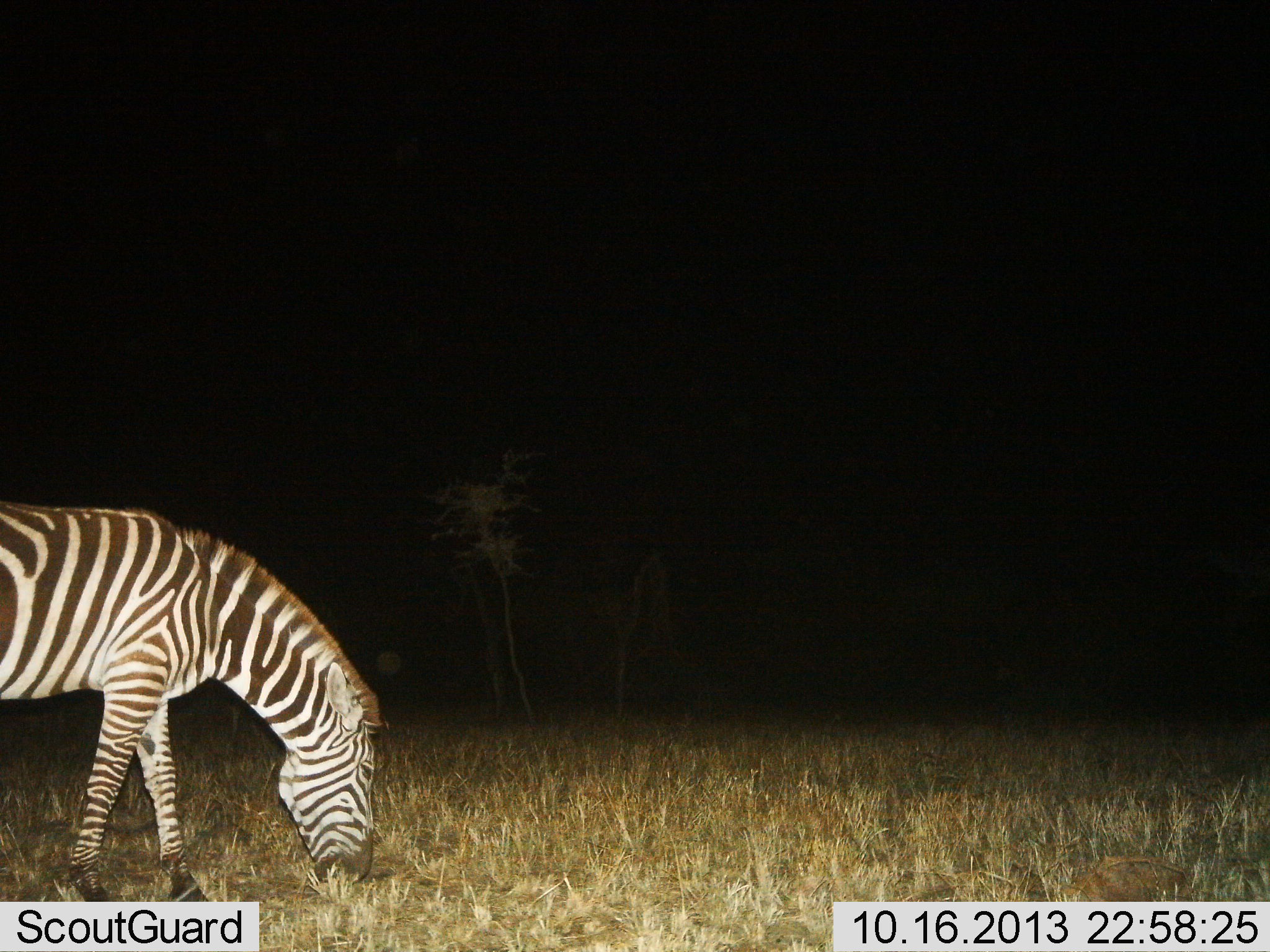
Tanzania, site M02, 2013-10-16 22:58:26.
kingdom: Animalia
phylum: Chordata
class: Mammalia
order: Perissodactyla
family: Equidae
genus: Equus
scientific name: Equus quagga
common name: plains zebra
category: zebra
Zebra (plains zebra) (Equus quagga), count 1. Behavior (volunteer vote fractions): standing 14%, resting 0%, moving 0%, interacting 0%. Young present (vote fraction): 0%. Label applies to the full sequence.